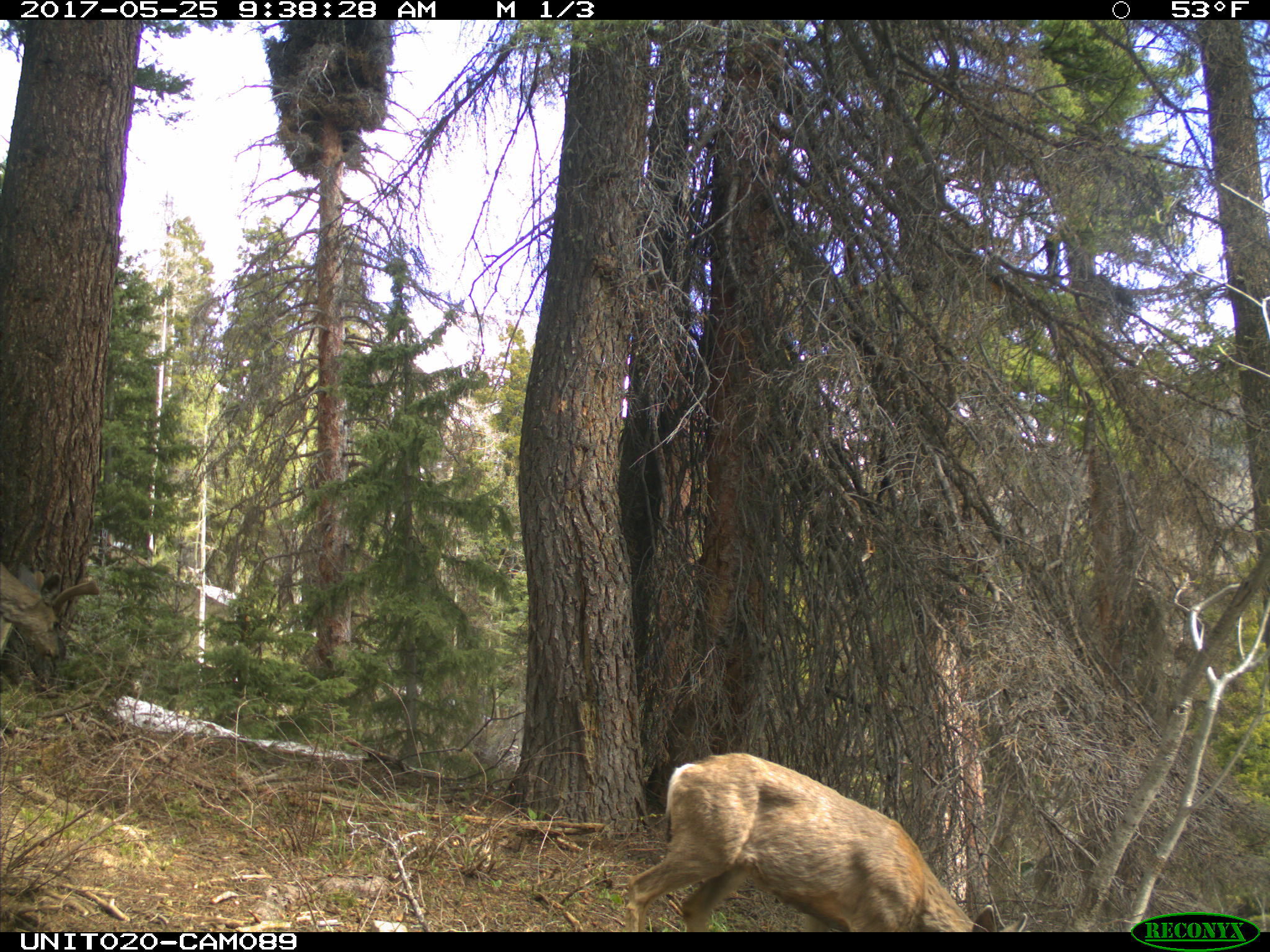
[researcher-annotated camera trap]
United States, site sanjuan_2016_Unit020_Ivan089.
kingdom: Animalia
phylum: Chordata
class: Mammalia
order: Artiodactyla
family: Cervidae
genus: Odocoileus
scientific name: Odocoileus hemionus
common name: mule deer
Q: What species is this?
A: Odocoileus hemionus (mule deer).